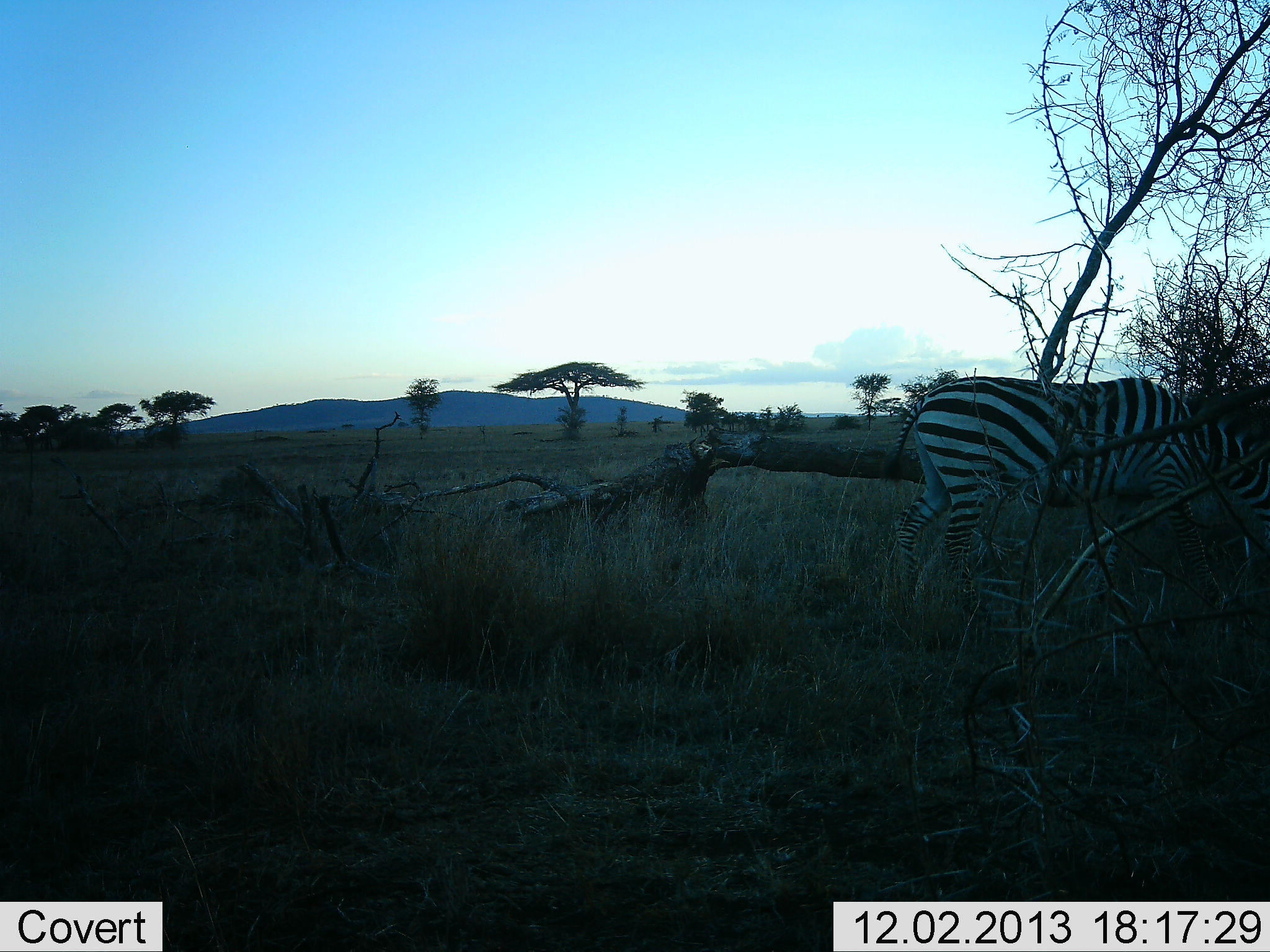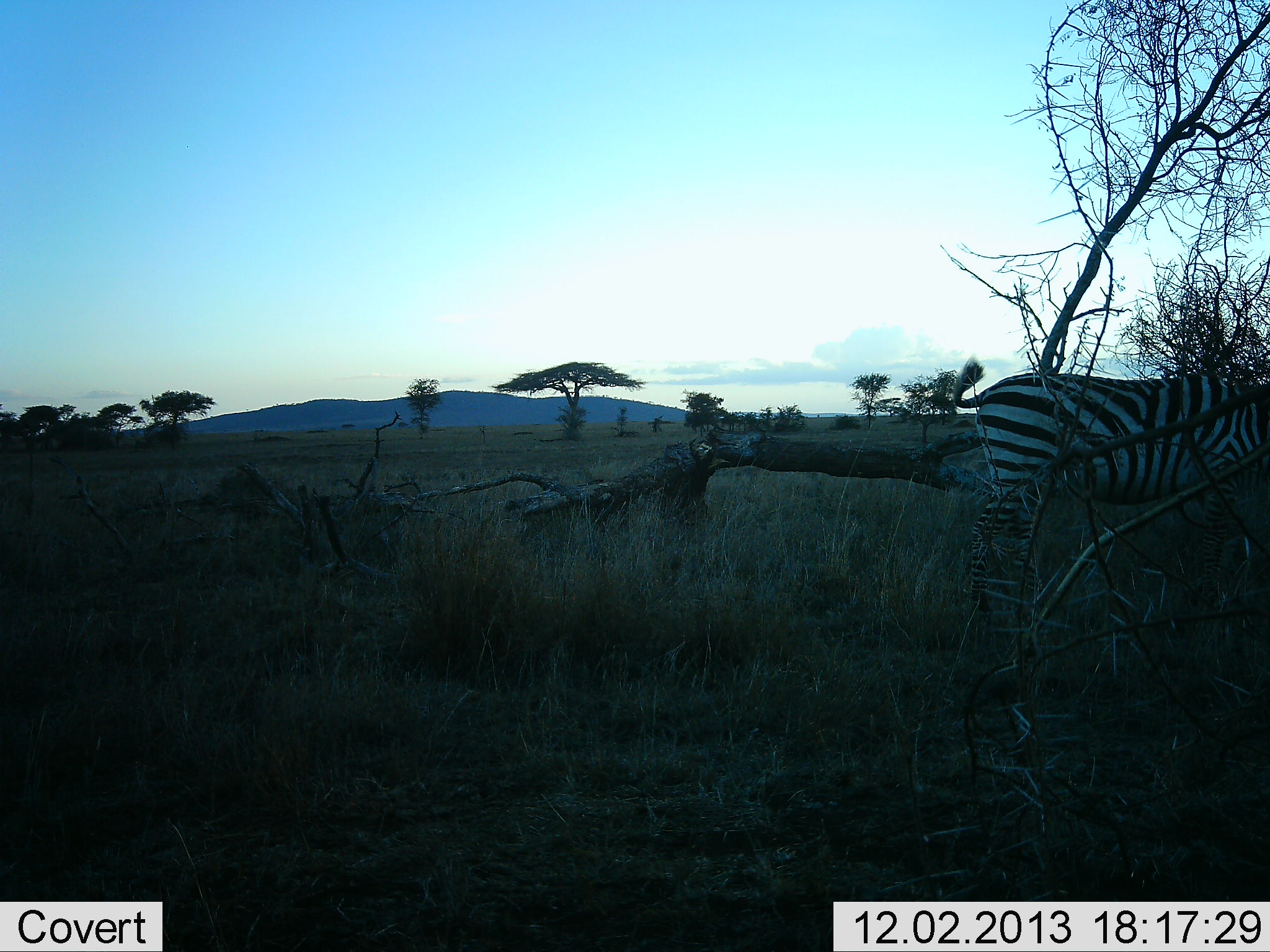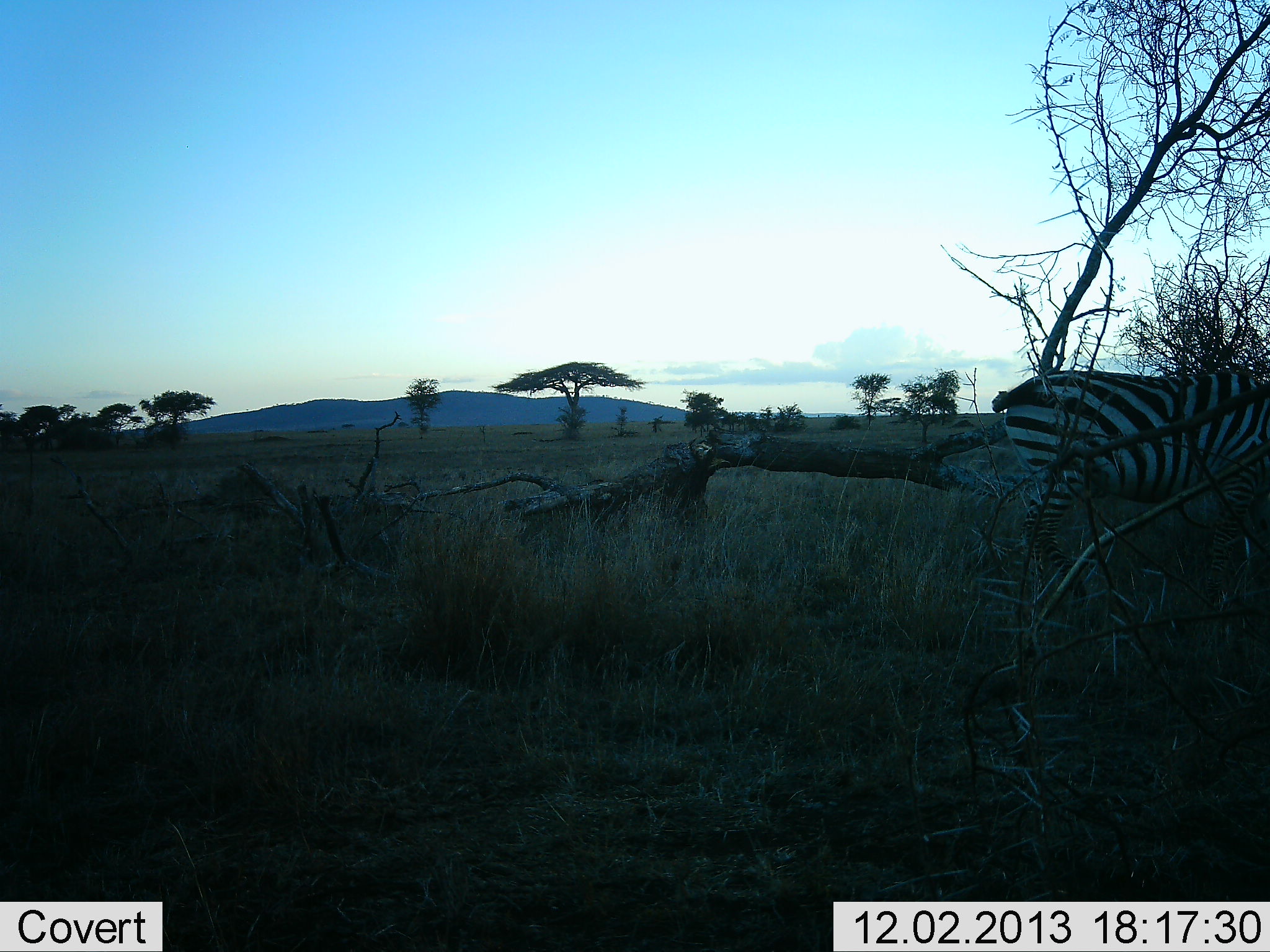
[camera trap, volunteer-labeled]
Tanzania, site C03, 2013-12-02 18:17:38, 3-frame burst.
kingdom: Animalia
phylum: Chordata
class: Mammalia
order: Perissodactyla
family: Equidae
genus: Equus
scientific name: Equus quagga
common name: plains zebra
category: zebra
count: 1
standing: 0%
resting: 0%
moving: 80%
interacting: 0%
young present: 0%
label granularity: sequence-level